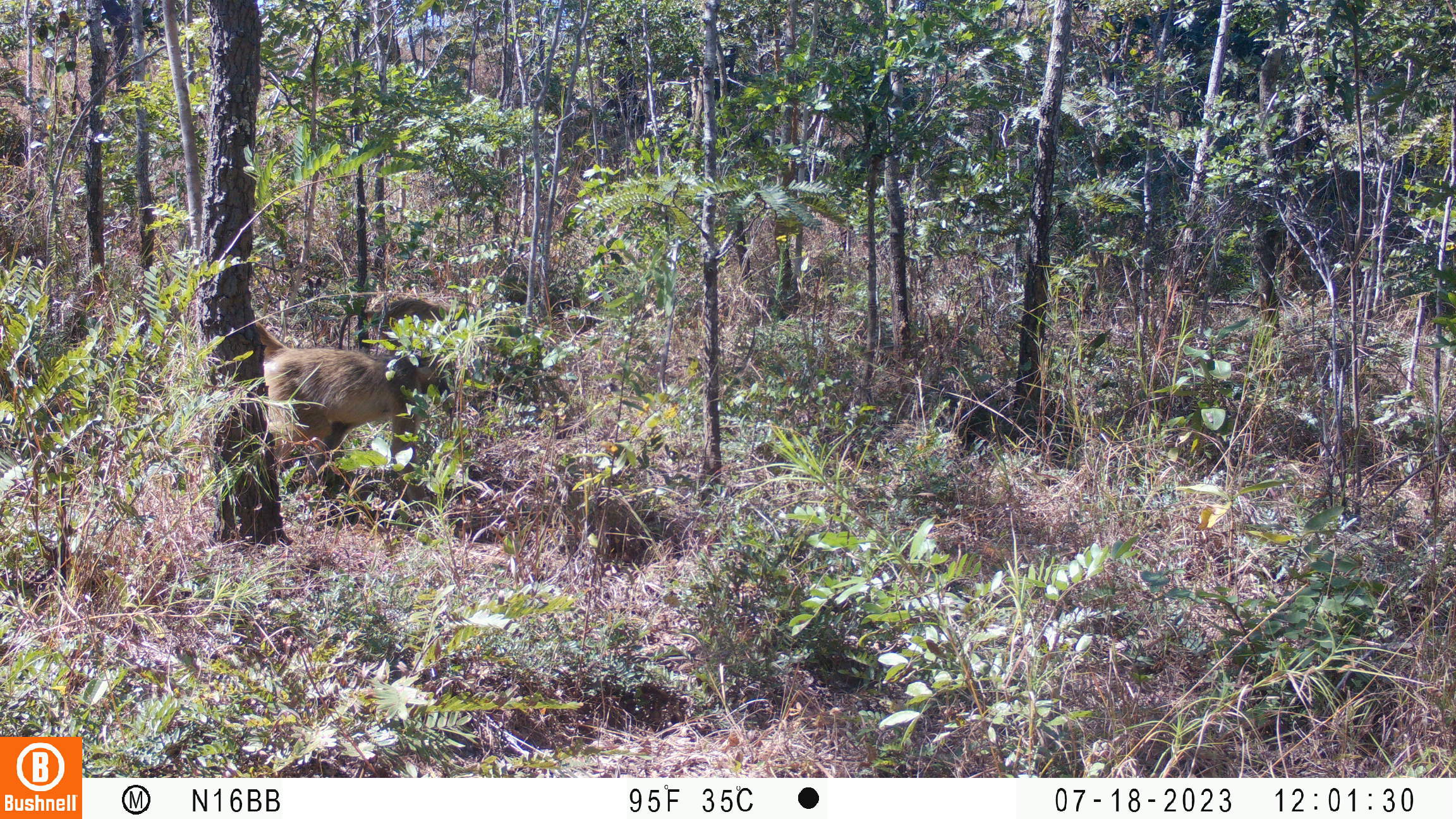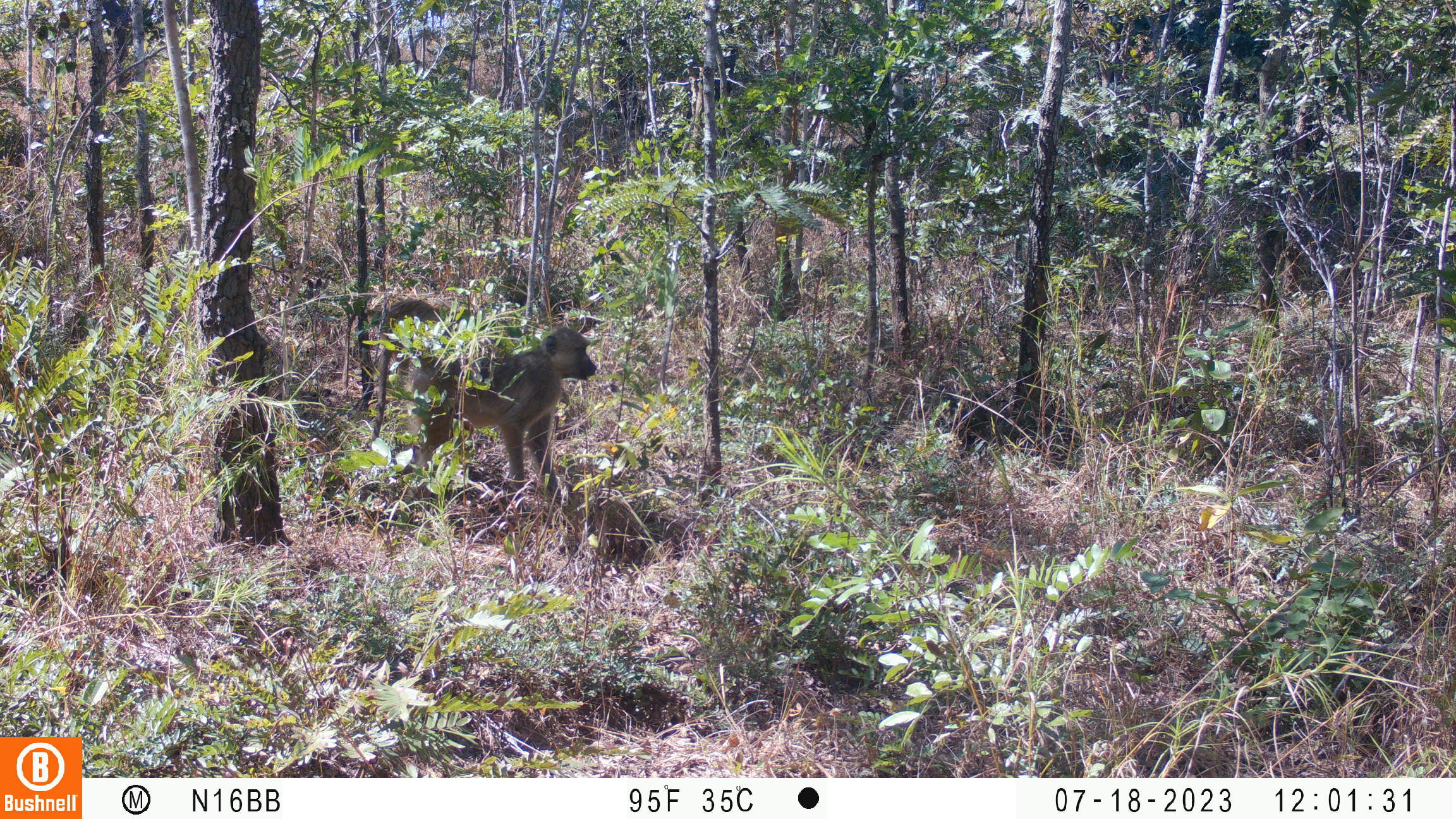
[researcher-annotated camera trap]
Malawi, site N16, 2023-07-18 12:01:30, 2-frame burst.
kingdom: Animalia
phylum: Chordata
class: Mammalia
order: Primates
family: Cercopithecidae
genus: Papio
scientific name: Papio cynocephalus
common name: yellow baboon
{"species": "yellow baboon (Papio cynocephalus)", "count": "2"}